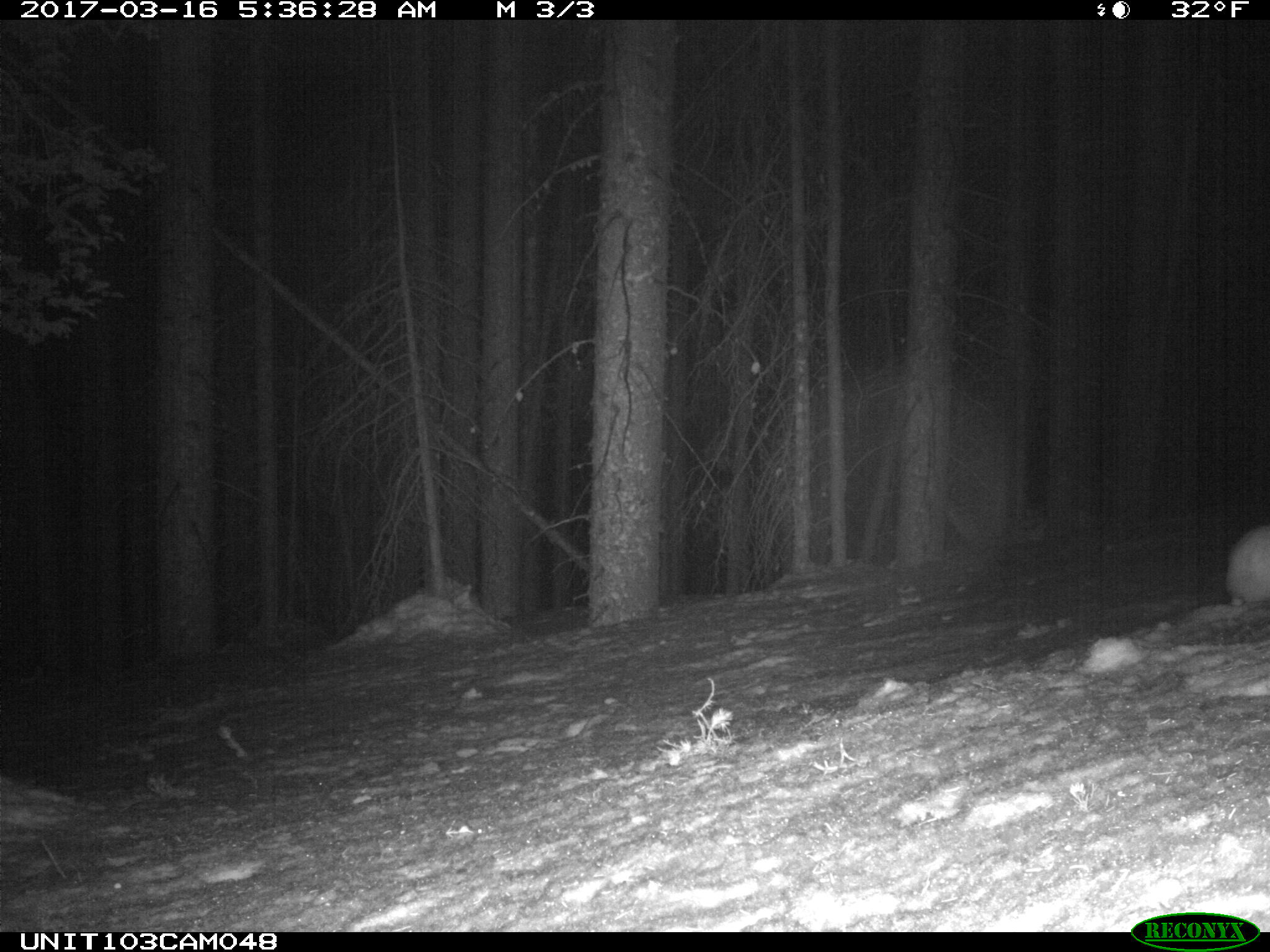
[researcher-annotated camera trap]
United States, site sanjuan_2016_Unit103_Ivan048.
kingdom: Animalia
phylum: Chordata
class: Mammalia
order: Lagomorpha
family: Leporidae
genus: Lepus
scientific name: Lepus americanus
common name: snowshoe hare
Lepus americanus (snowshoe hare).